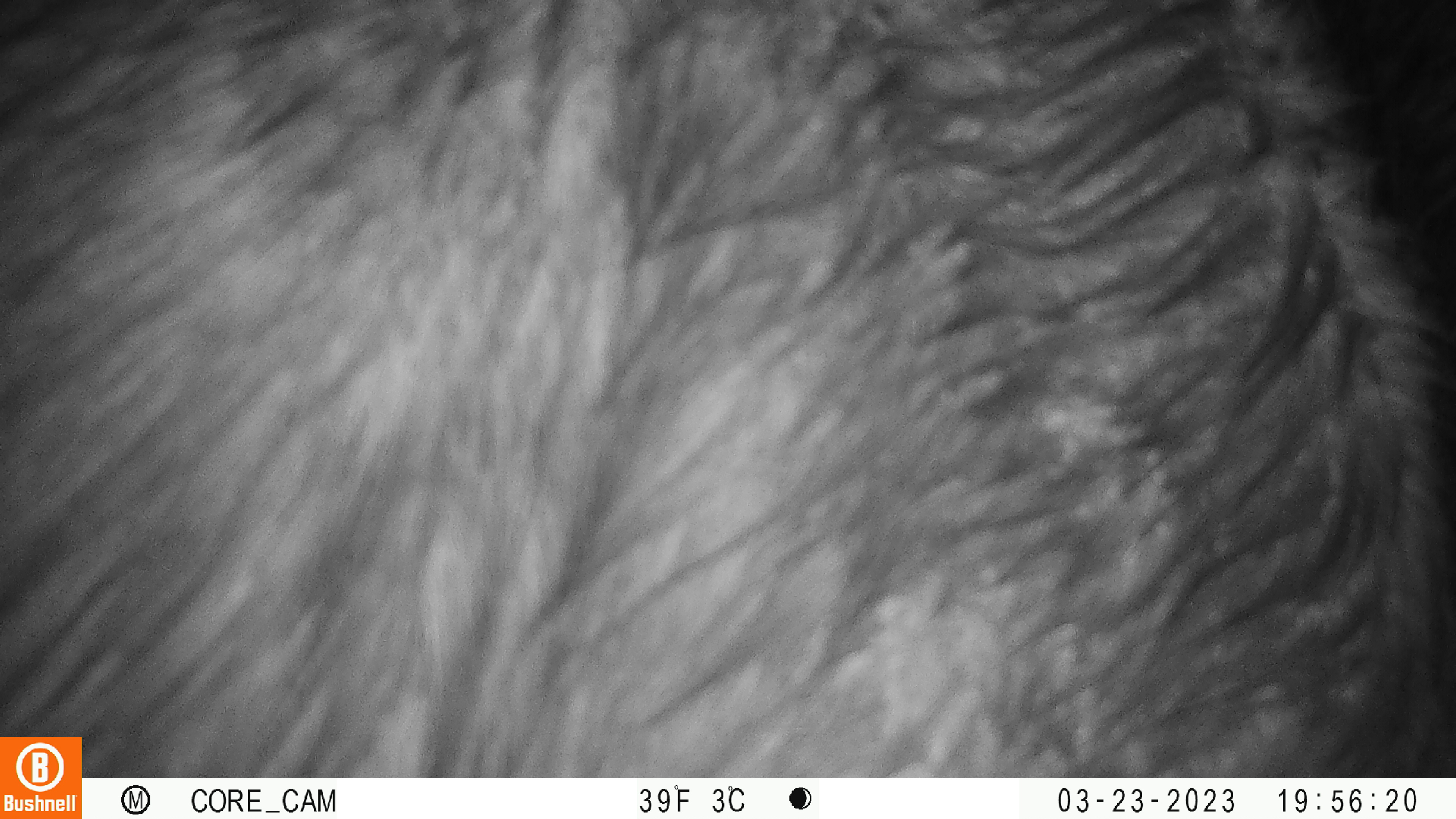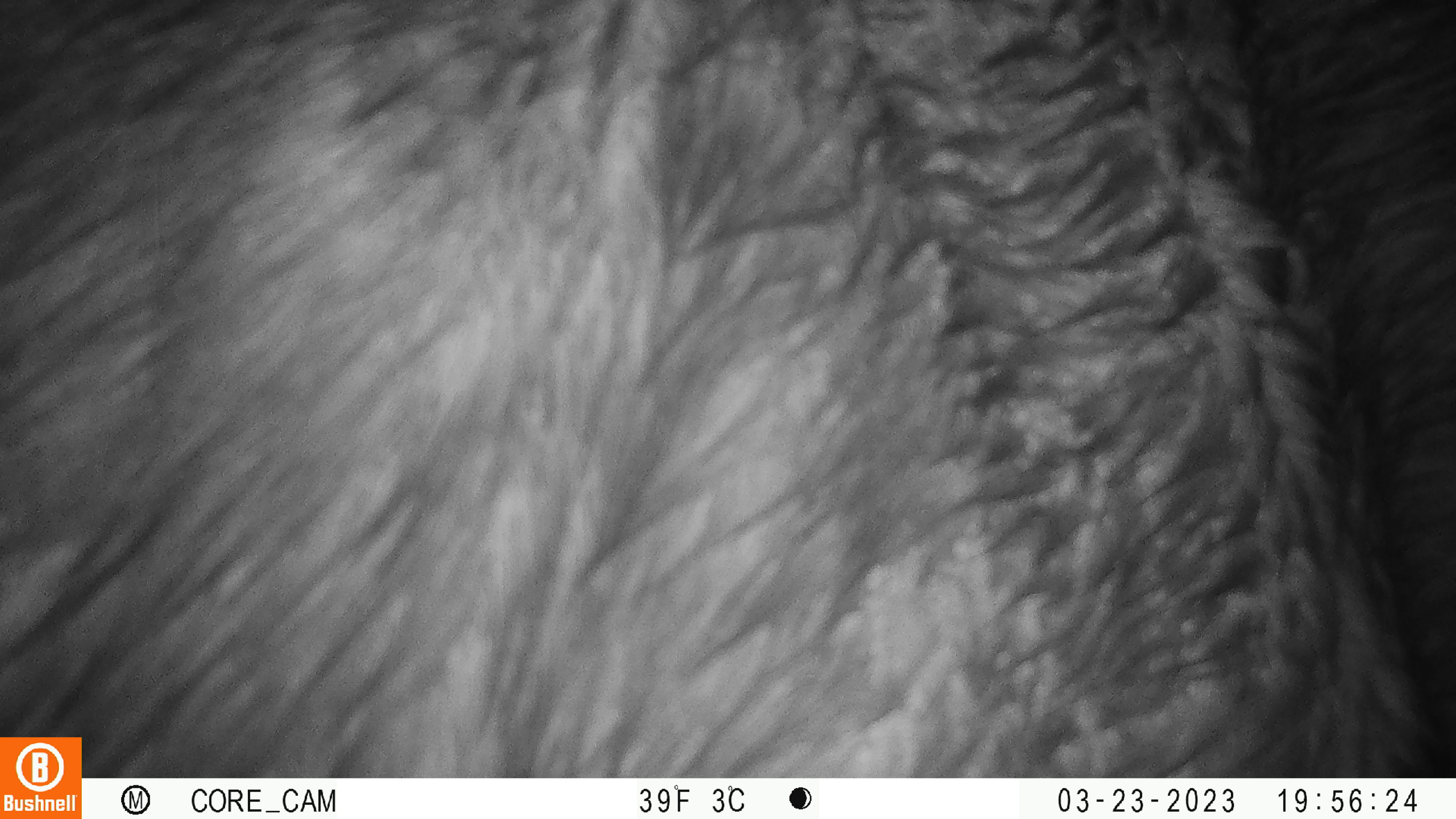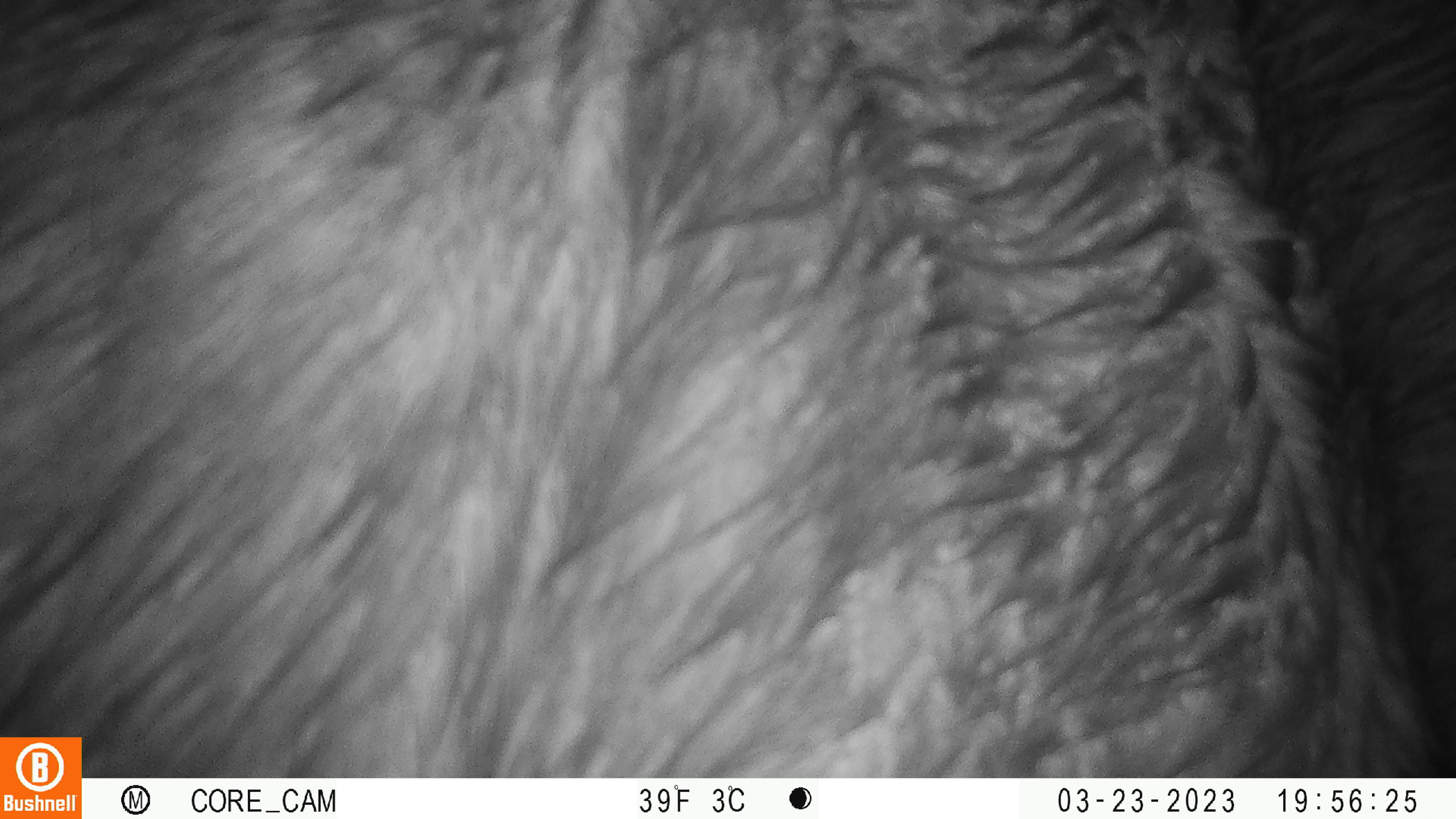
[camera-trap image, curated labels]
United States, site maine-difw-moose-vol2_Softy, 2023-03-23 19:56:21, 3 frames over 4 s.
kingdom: Animalia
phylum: Chordata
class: Mammalia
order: Artiodactyla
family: Cervidae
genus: Alces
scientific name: Alces alces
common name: moose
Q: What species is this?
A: Moose (Alces alces).